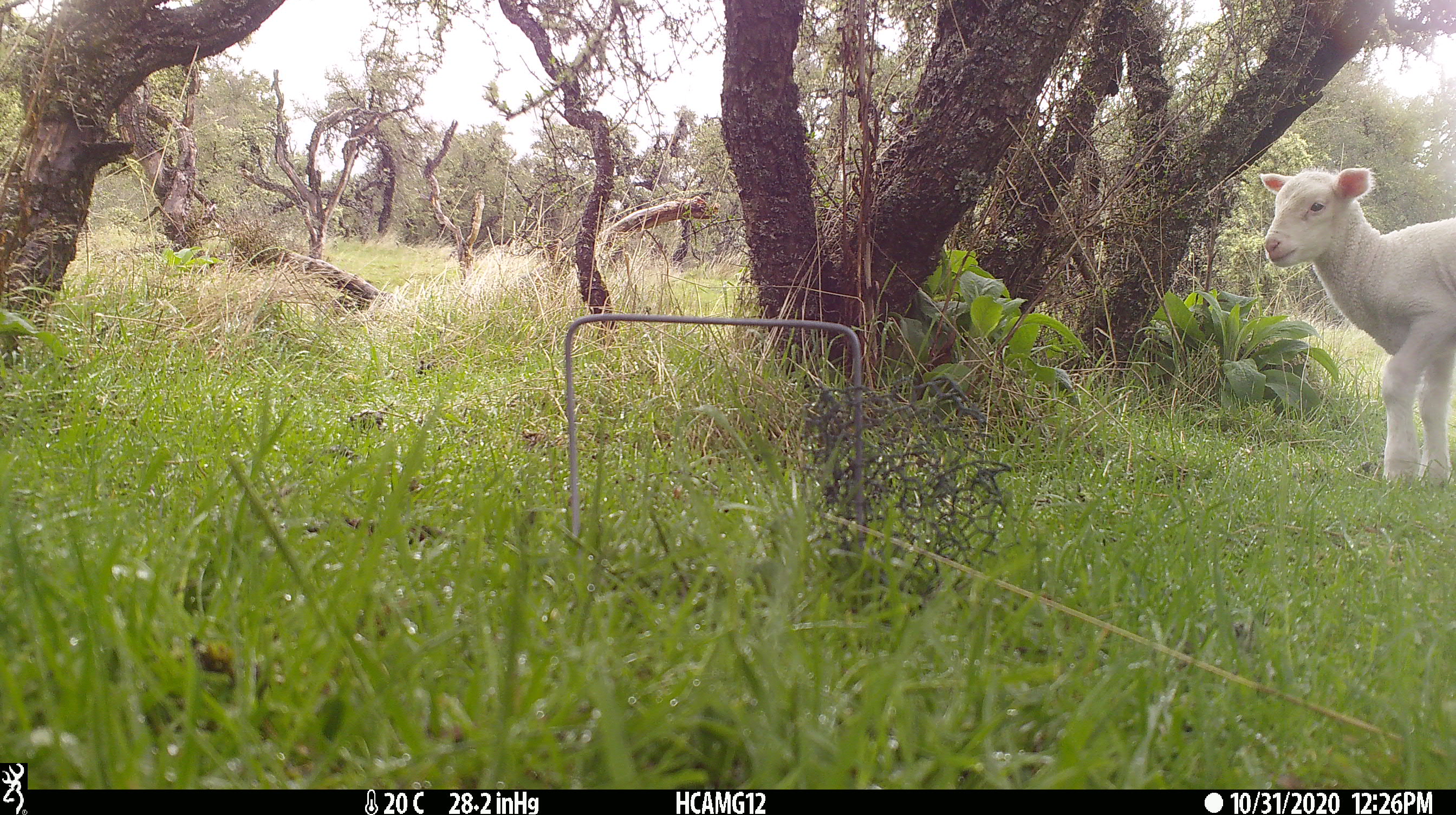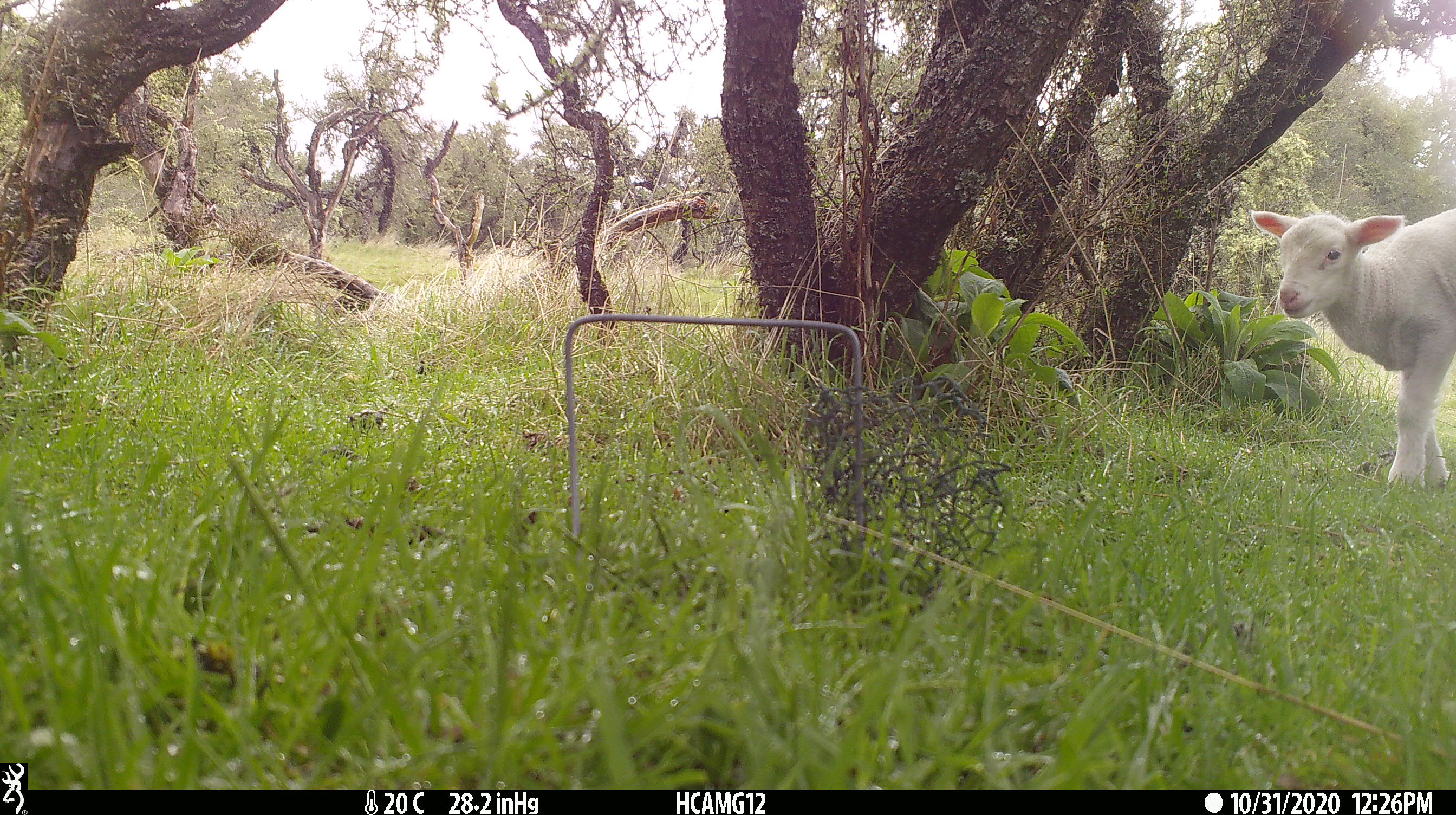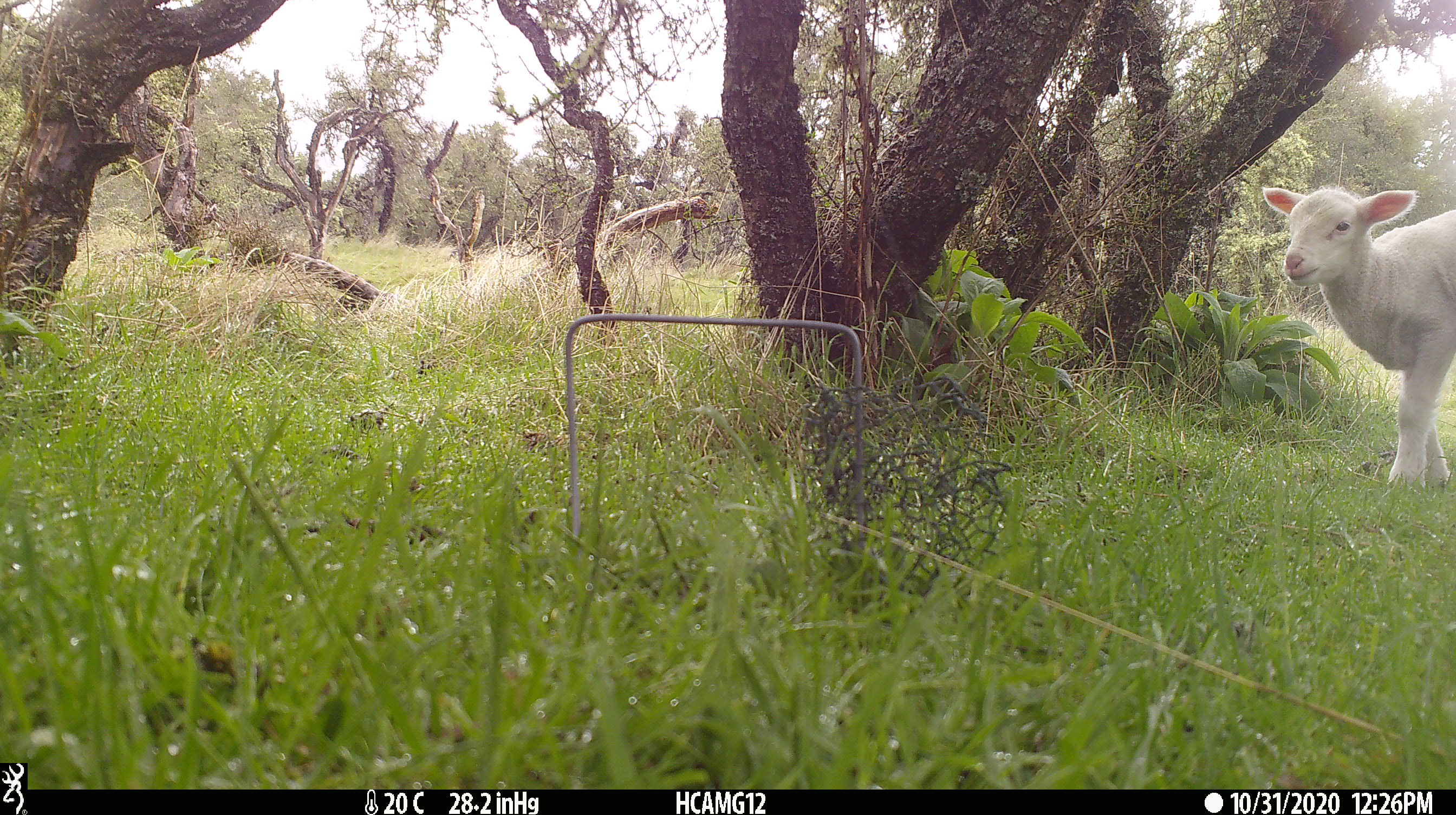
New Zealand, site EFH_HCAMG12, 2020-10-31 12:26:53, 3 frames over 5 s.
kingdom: Animalia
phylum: Chordata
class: Mammalia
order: Artiodactyla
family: Bovidae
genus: Ovis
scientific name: Ovis aries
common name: domestic sheep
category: sheep